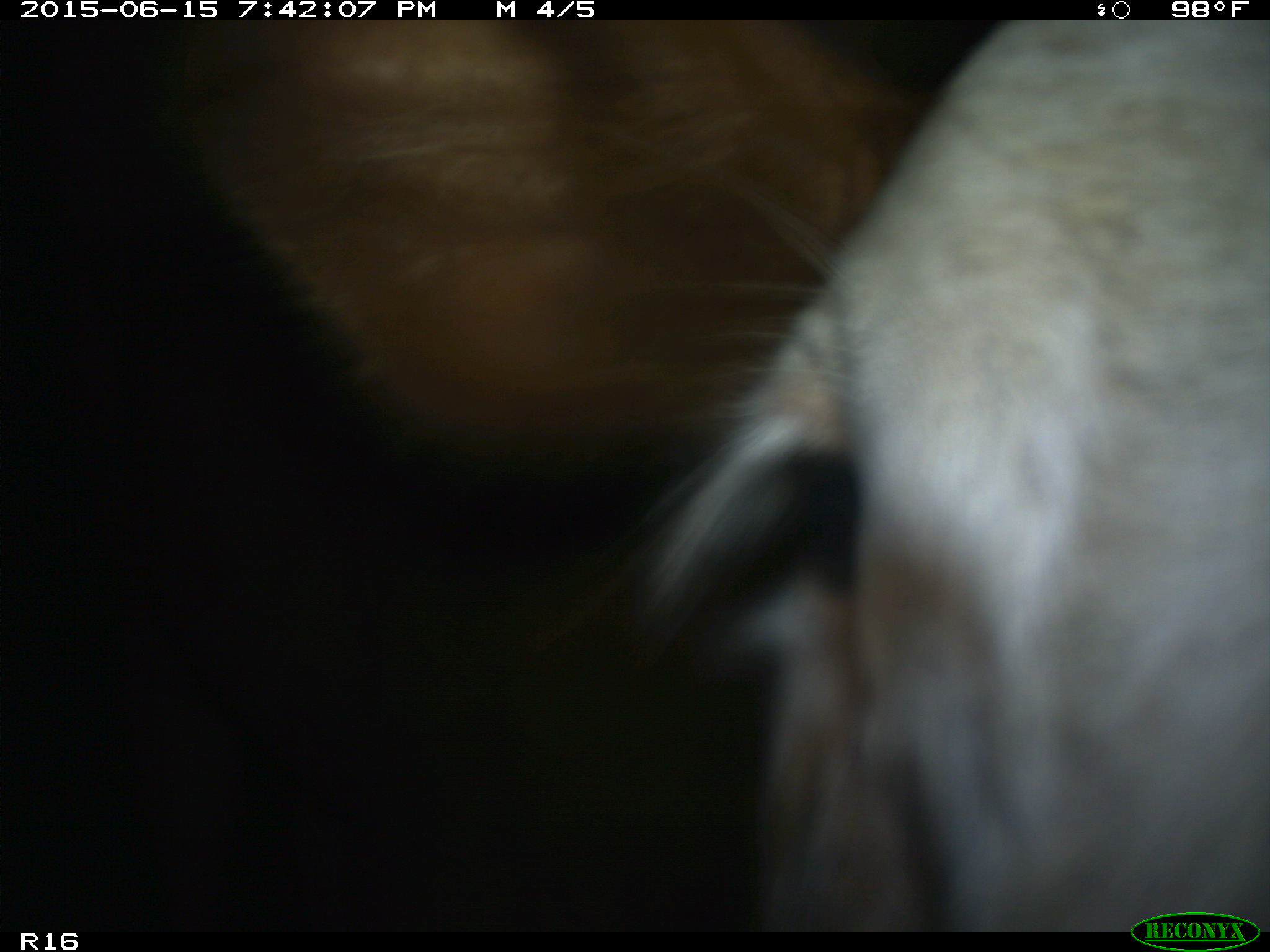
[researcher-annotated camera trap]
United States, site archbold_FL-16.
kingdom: Animalia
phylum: Chordata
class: Mammalia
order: Artiodactyla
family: Bovidae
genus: Bos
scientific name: Bos taurus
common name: domestic cow